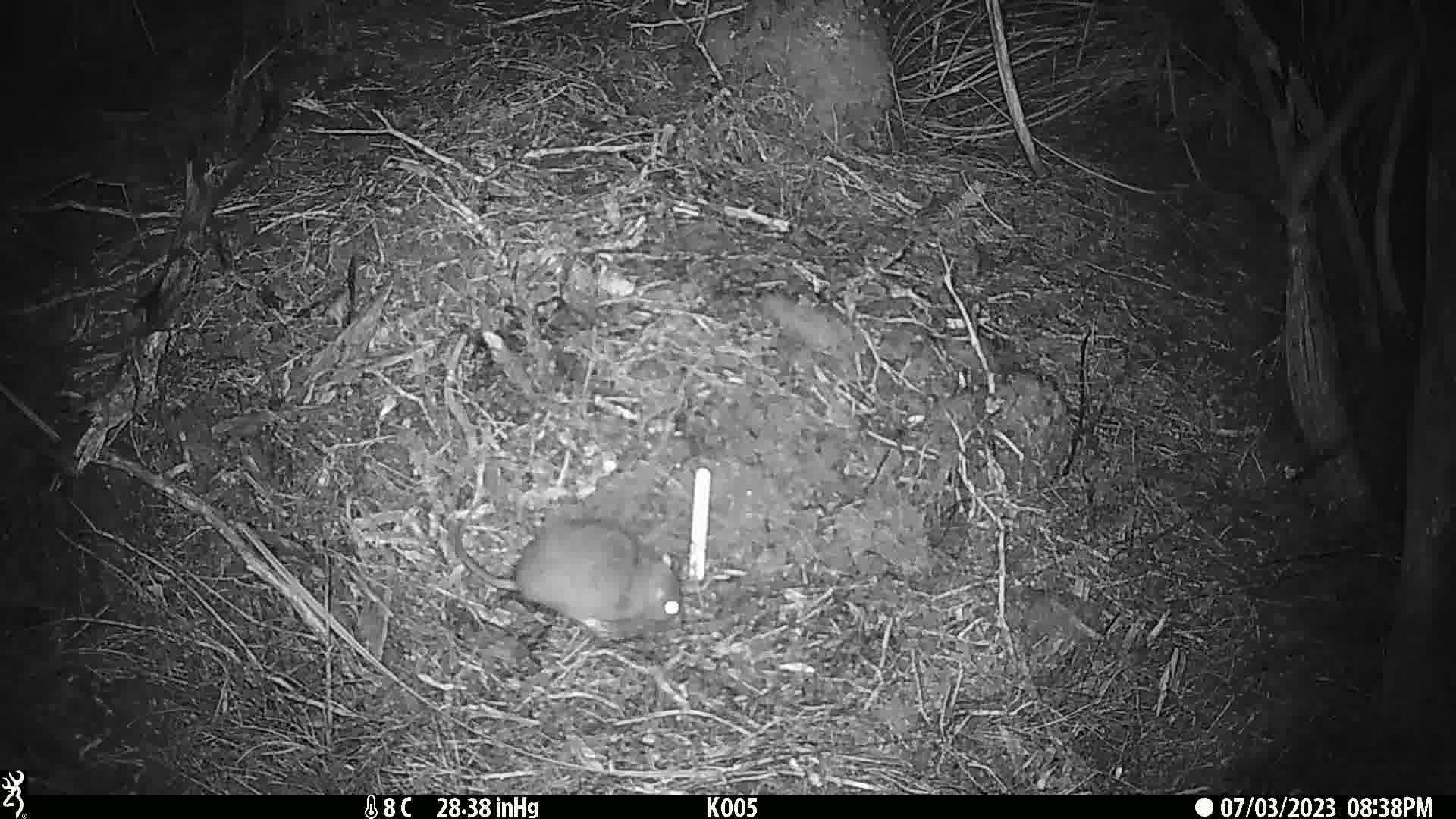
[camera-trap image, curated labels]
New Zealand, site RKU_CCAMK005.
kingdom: Animalia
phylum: Chordata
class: Mammalia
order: Rodentia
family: Muridae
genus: Rattus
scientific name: Rattus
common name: rat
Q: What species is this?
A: Rat (Rattus).